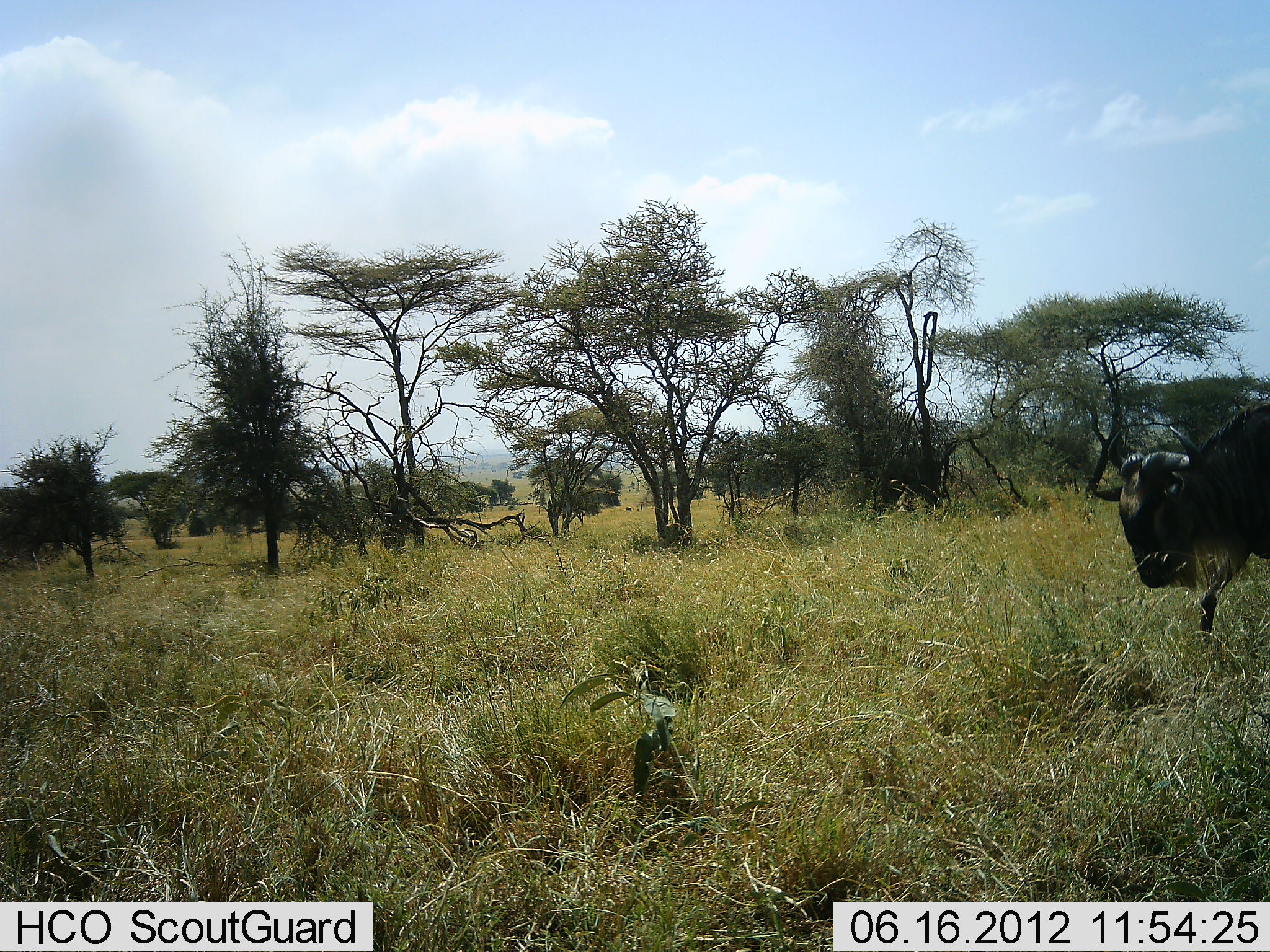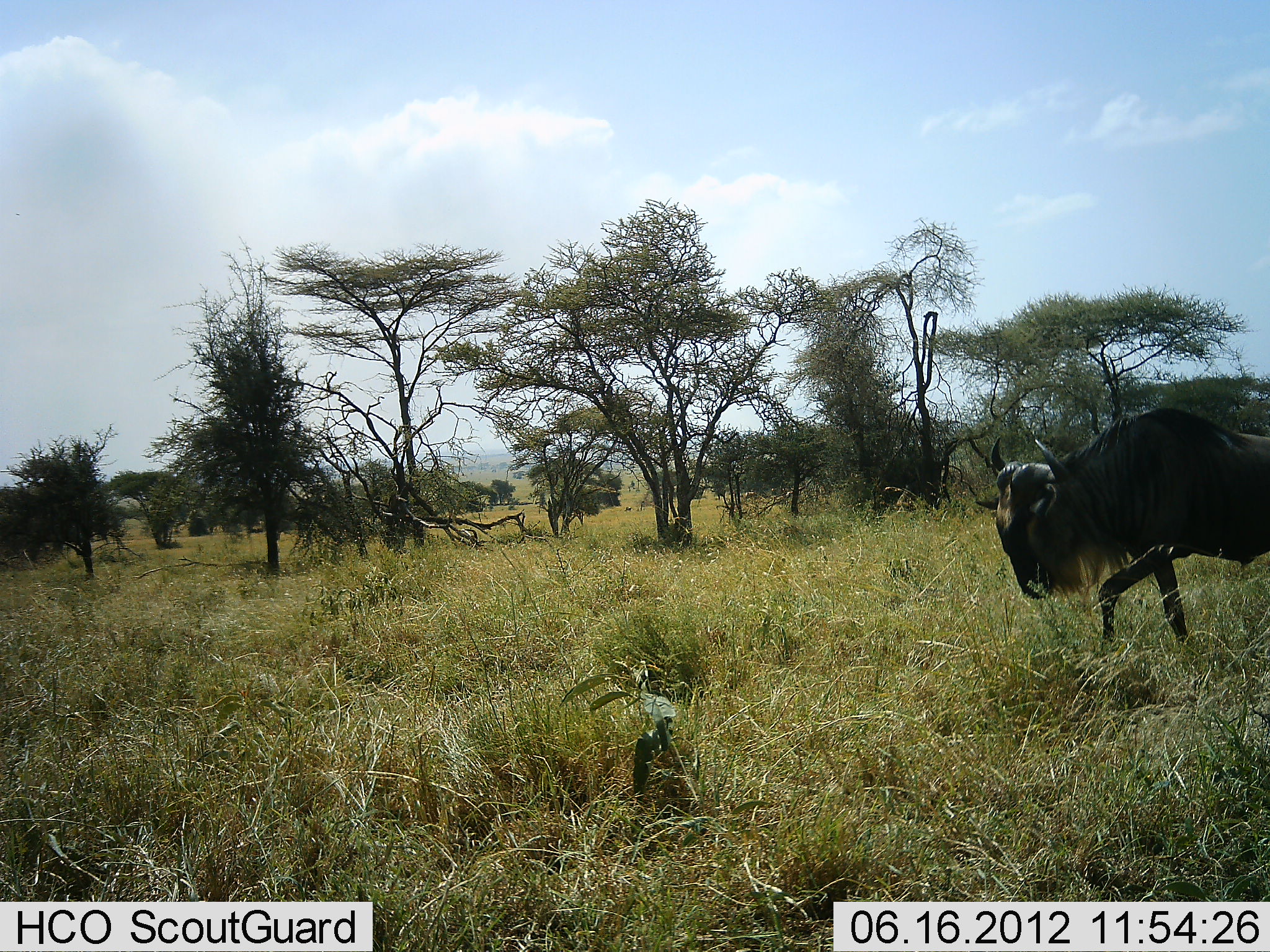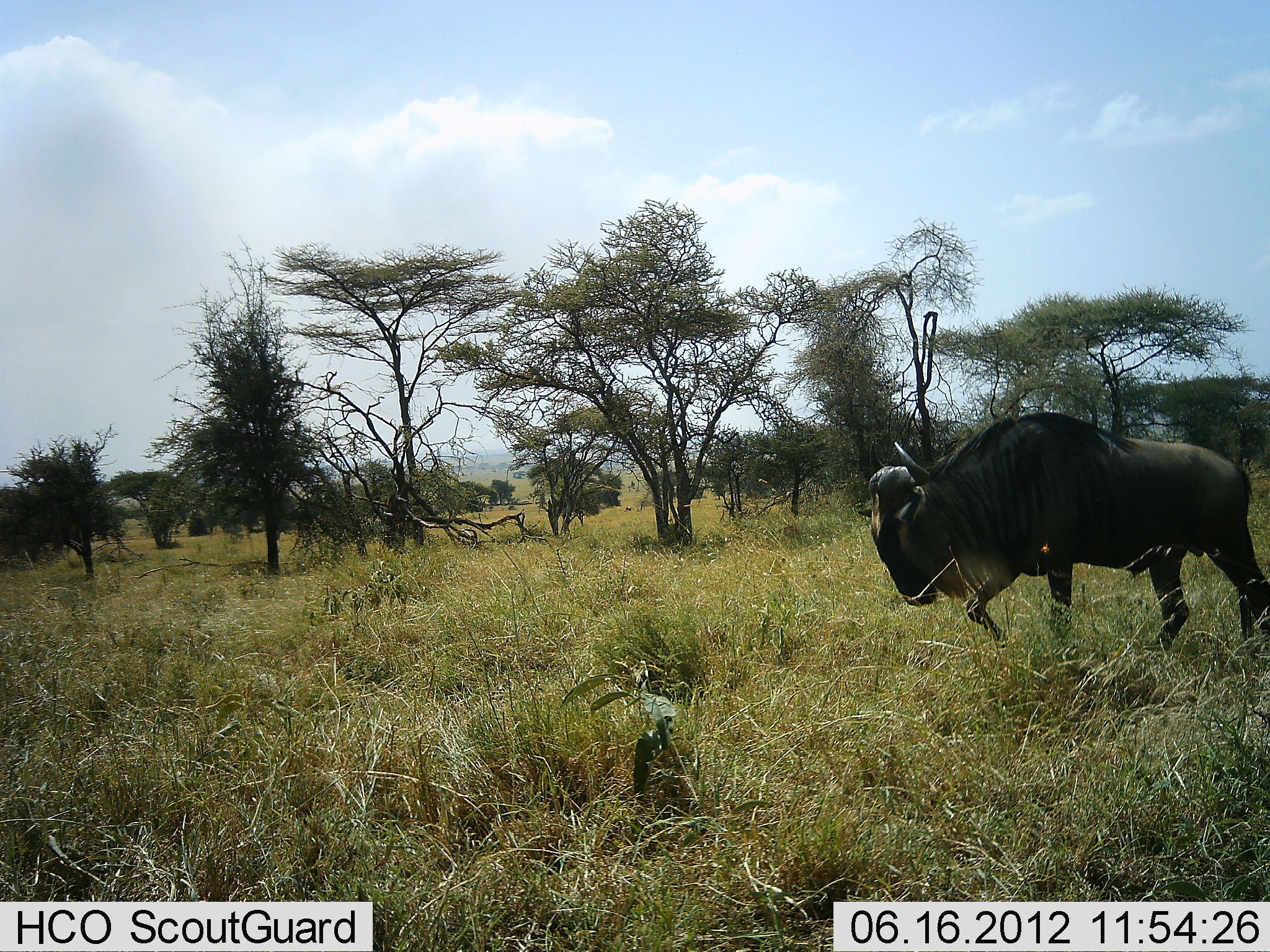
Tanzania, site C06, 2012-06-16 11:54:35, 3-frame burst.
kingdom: Animalia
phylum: Chordata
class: Mammalia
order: Artiodactyla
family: Bovidae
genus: Connochaetes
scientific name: Connochaetes taurinus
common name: blue wildebeest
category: wildebeest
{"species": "wildebeest (blue wildebeest) (Connochaetes taurinus)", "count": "1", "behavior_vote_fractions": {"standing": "0%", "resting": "0%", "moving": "100%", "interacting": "0%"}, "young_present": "0%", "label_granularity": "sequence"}